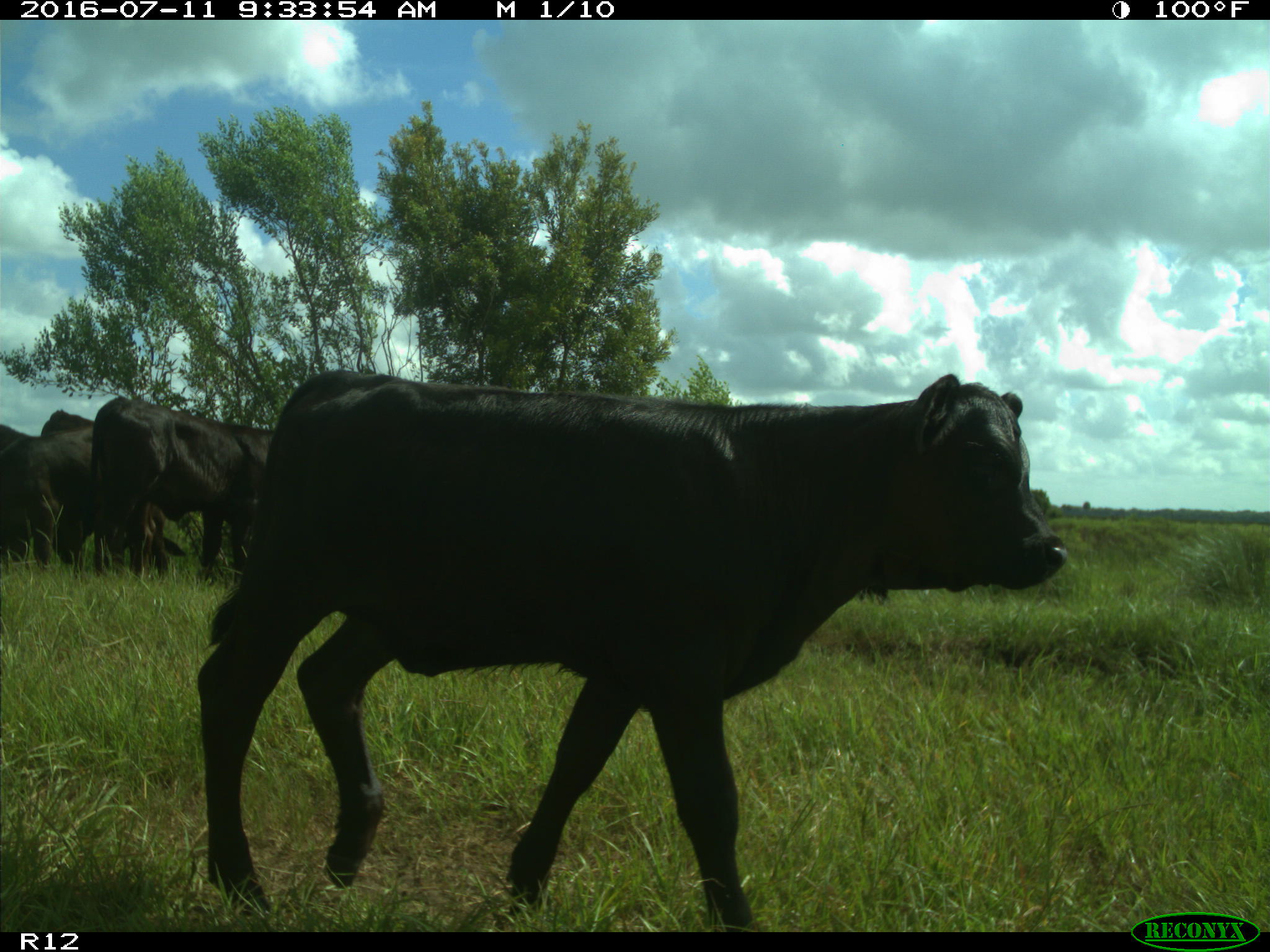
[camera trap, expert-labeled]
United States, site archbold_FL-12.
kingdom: Animalia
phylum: Chordata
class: Mammalia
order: Artiodactyla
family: Bovidae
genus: Bos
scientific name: Bos taurus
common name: domestic cow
Bos taurus (domestic cow).